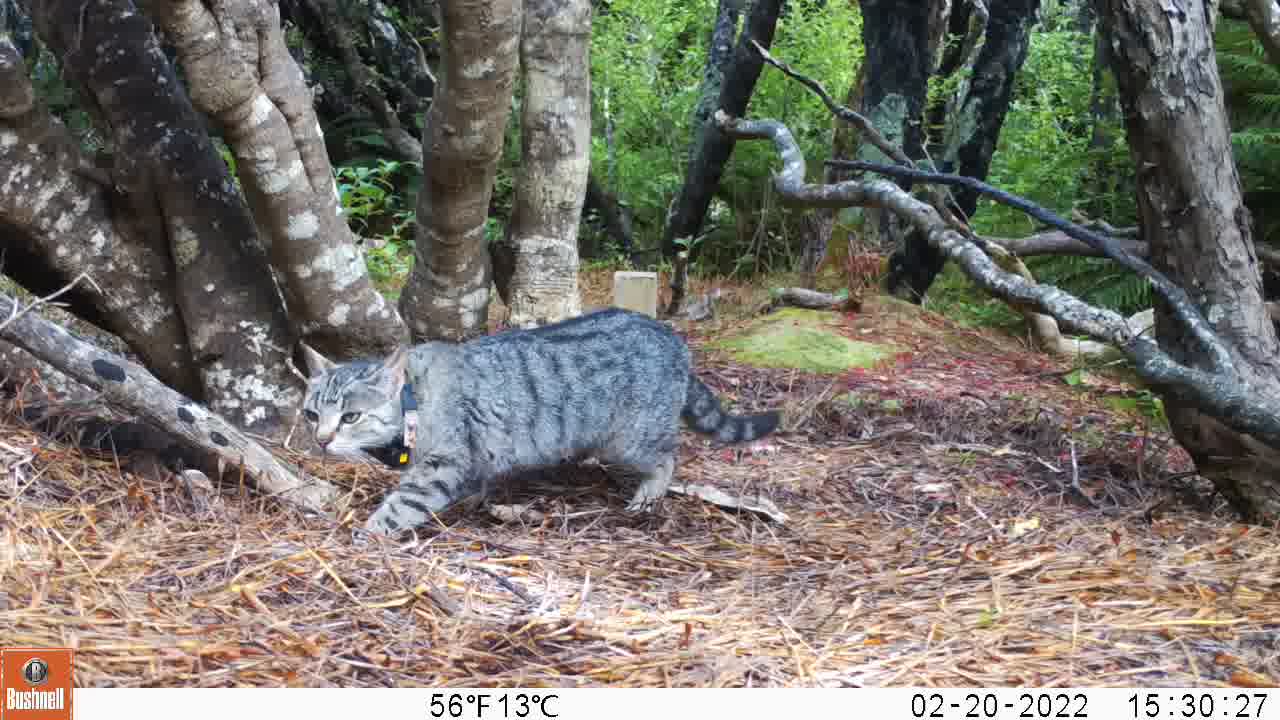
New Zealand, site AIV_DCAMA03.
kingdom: Animalia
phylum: Chordata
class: Mammalia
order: Carnivora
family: Felidae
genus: Felis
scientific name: Felis catus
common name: domestic cat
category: cat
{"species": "cat (domestic cat) (Felis catus)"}